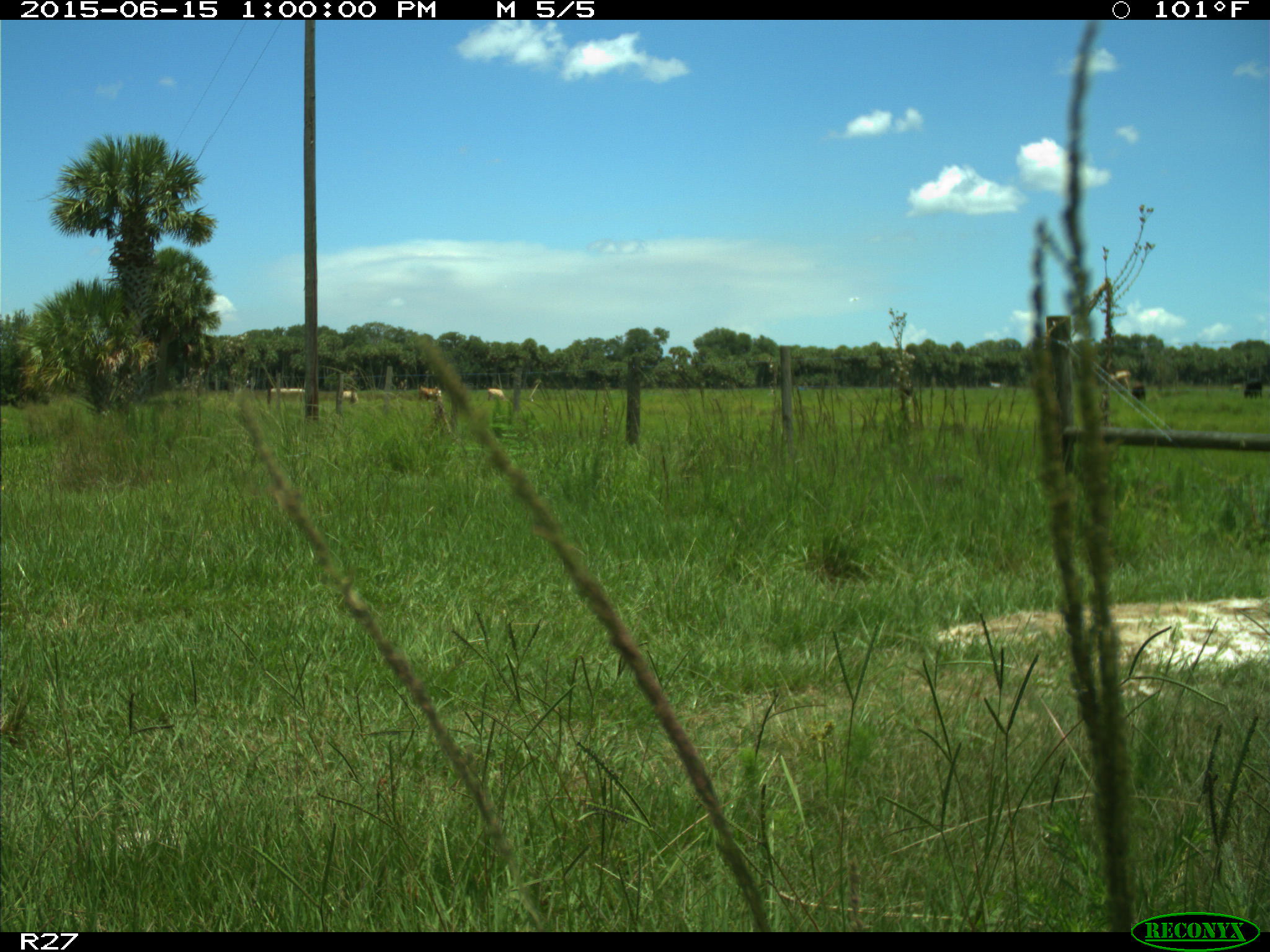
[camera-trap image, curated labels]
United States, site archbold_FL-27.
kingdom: Animalia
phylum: Chordata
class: Mammalia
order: Artiodactyla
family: Bovidae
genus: Bos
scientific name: Bos taurus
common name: domestic cow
Bos taurus (domestic cow).